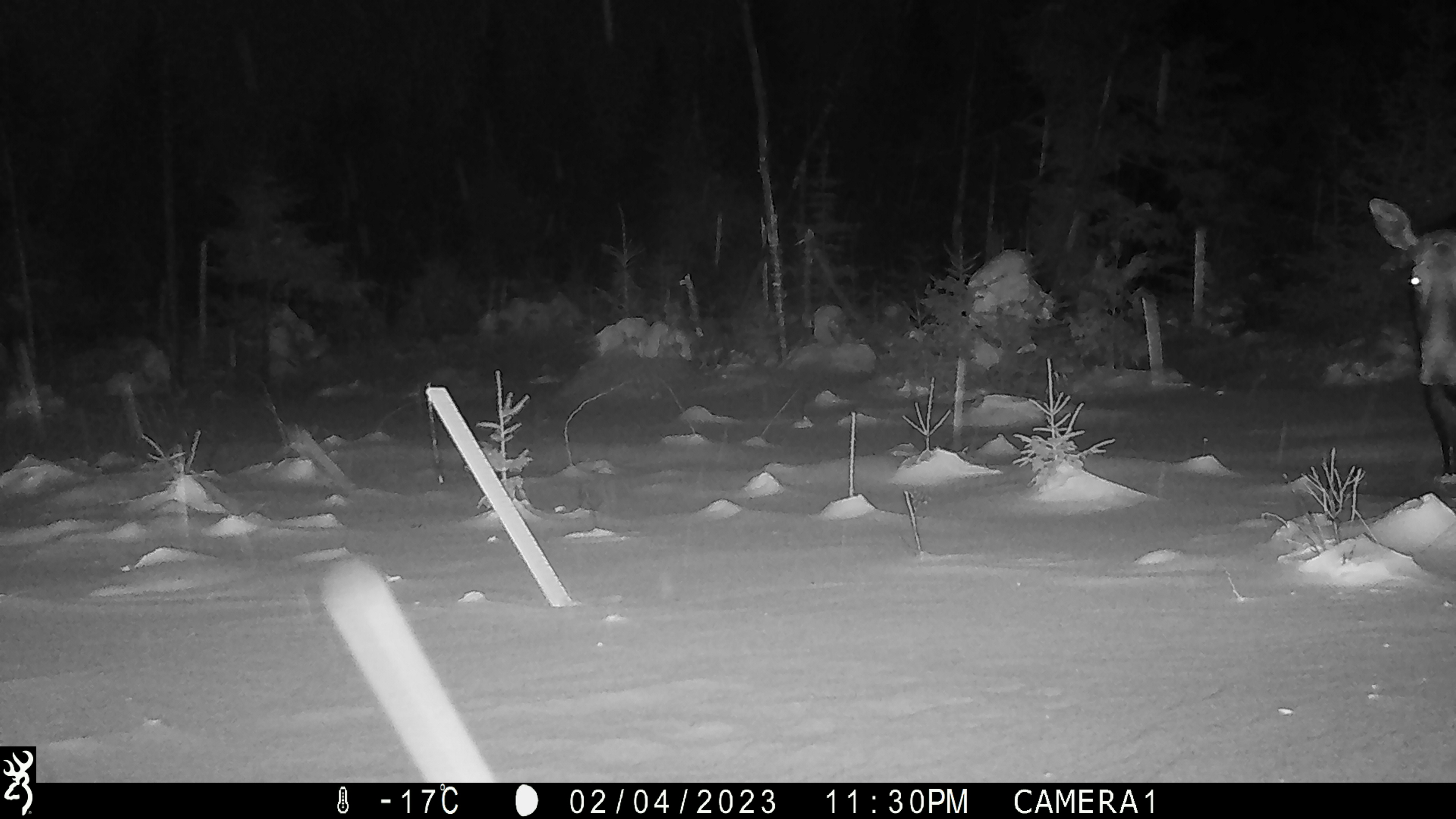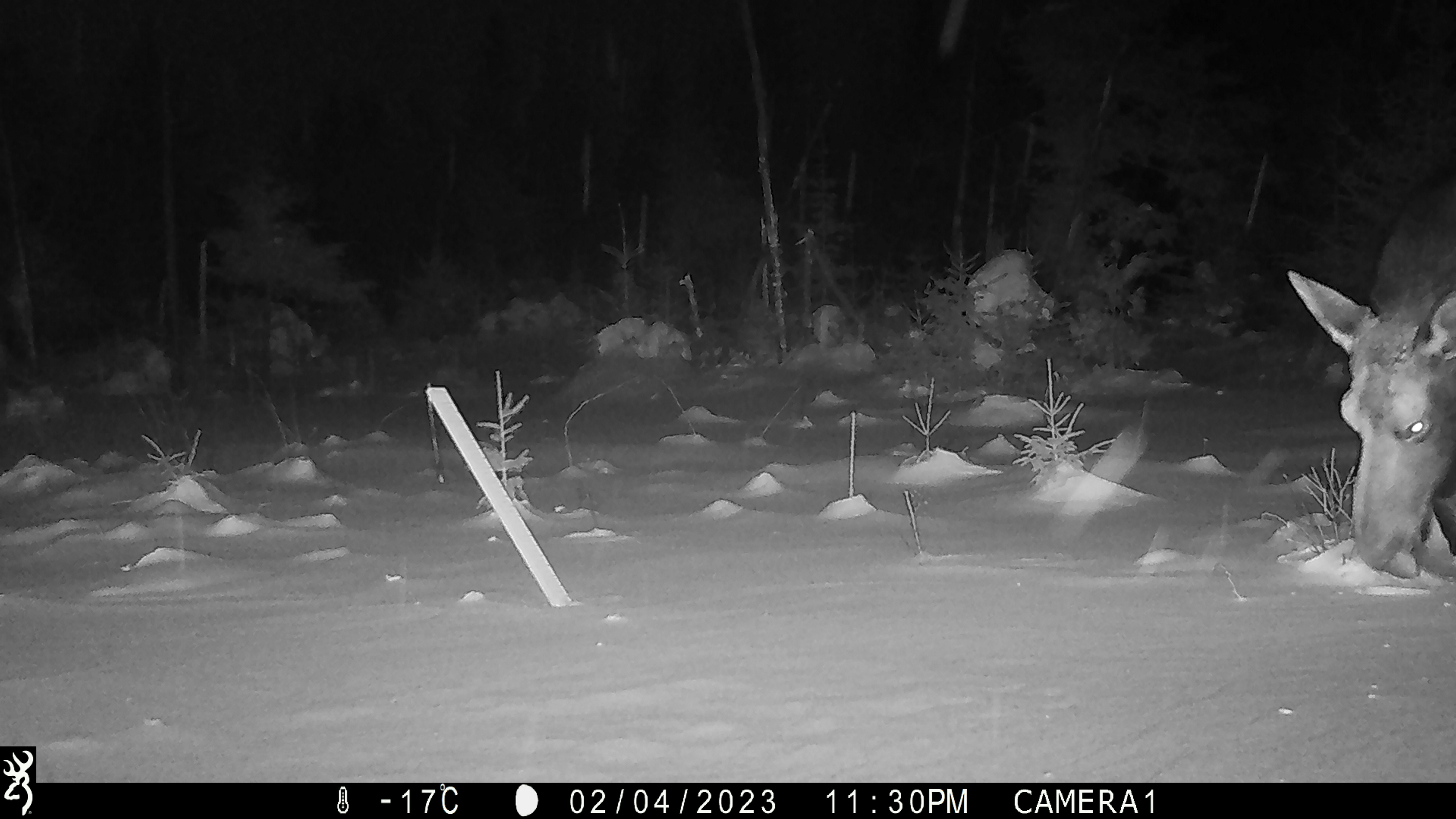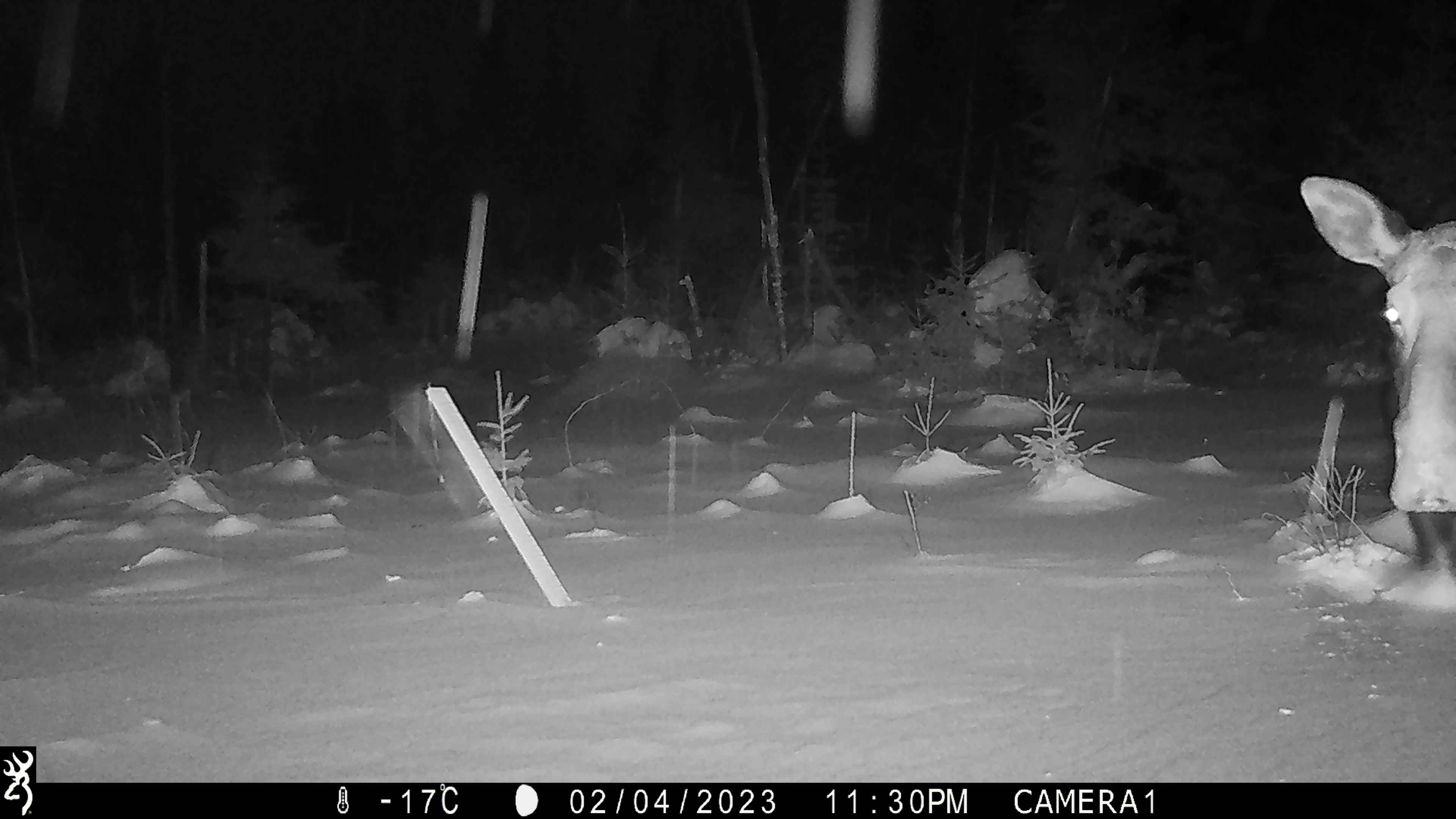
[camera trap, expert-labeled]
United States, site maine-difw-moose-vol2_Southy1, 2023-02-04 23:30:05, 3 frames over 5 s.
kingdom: Animalia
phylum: Chordata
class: Mammalia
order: Artiodactyla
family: Cervidae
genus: Alces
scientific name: Alces alces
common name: moose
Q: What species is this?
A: Moose (Alces alces).